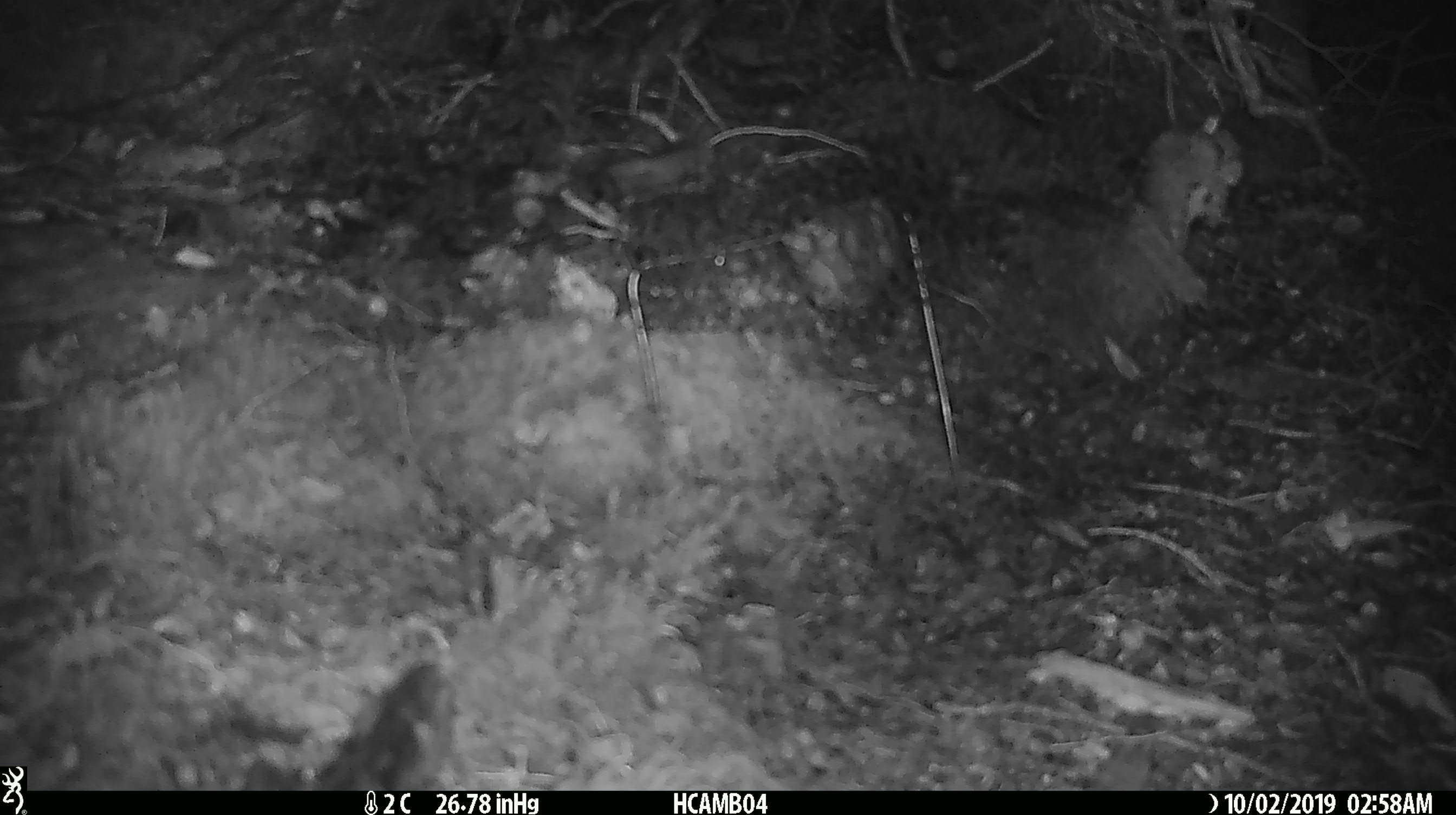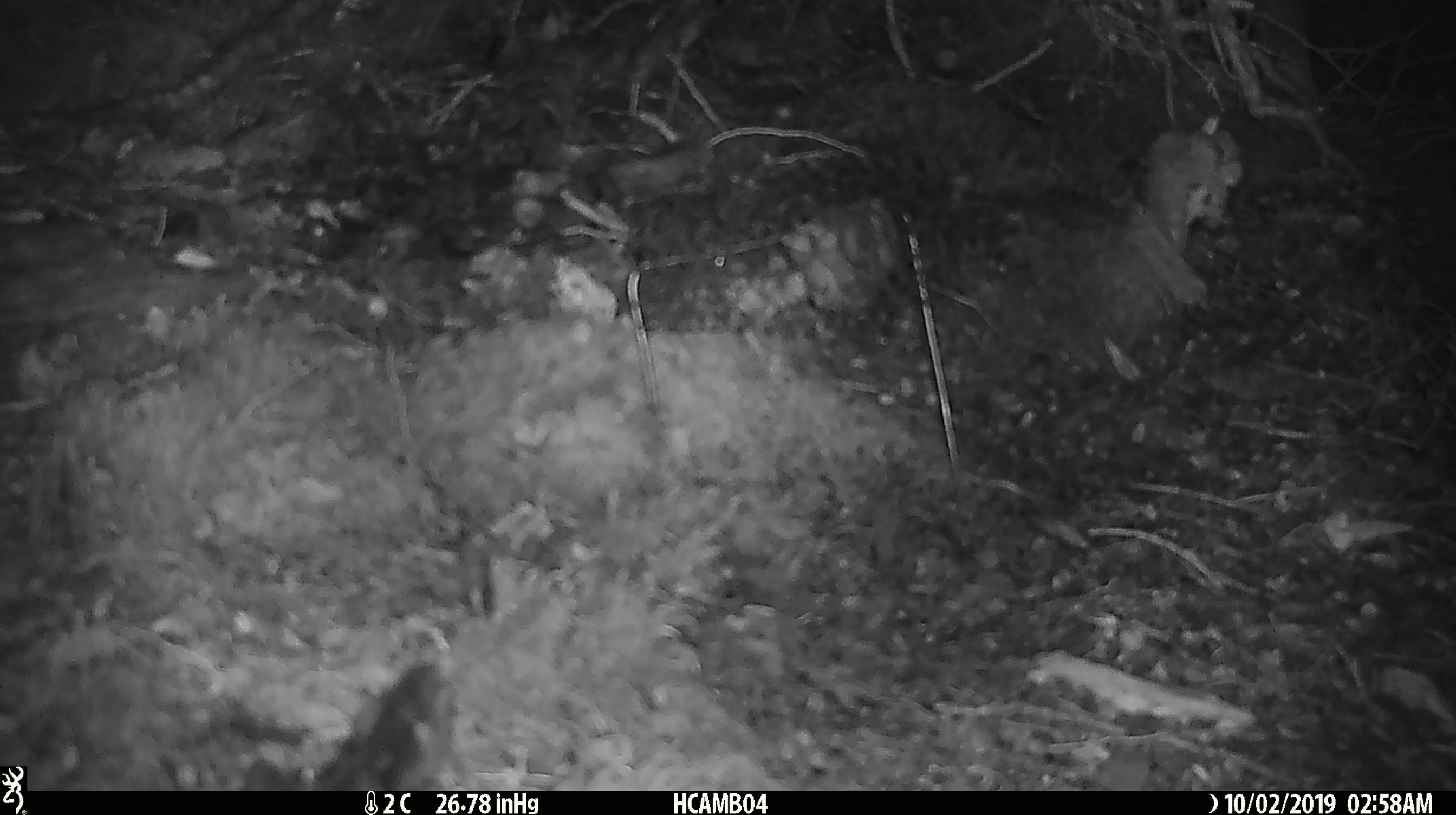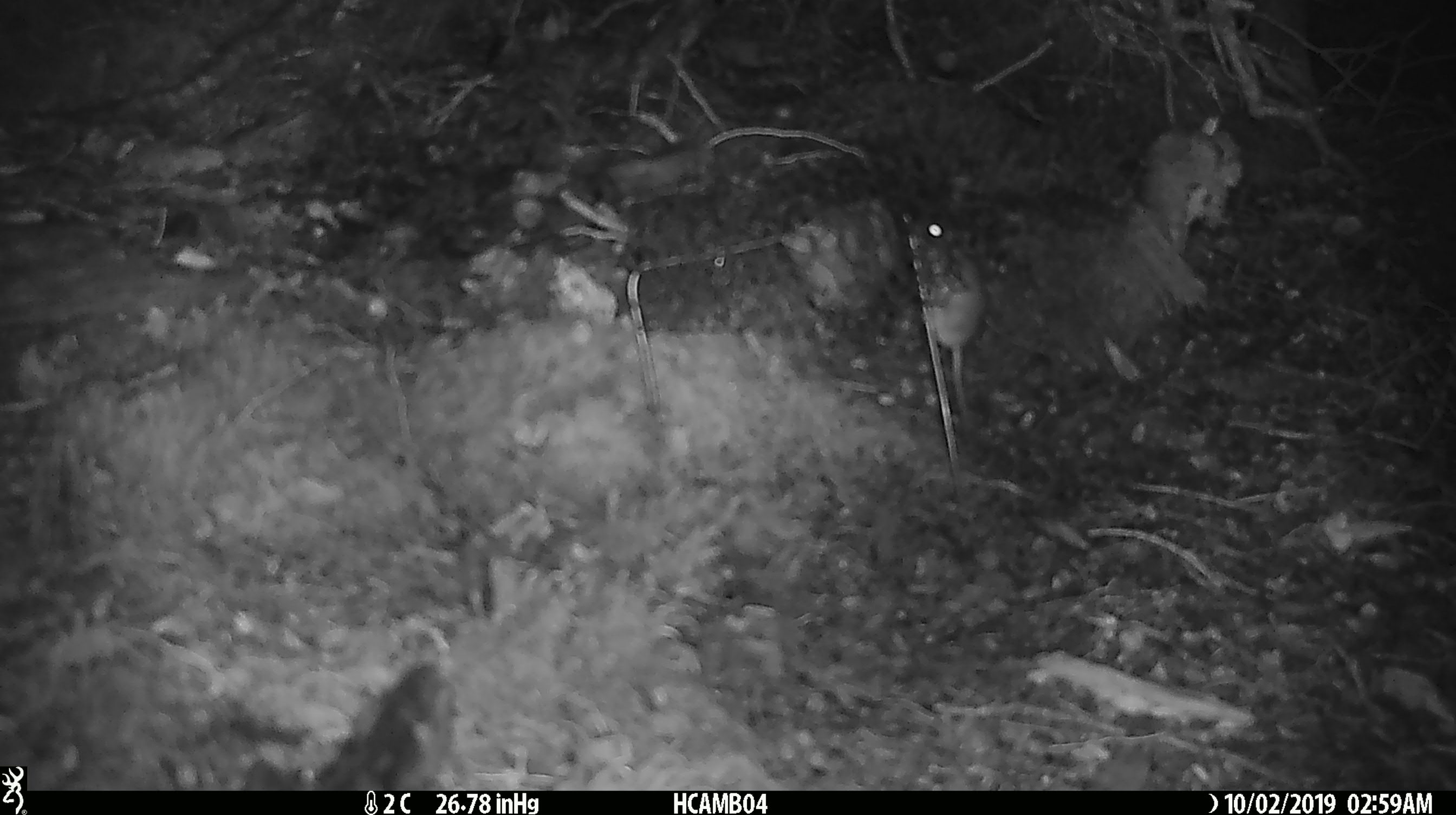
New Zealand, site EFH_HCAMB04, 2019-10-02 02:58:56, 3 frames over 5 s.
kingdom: Animalia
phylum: Chordata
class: Mammalia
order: Rodentia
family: Muridae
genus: Mus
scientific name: Mus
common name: mouse